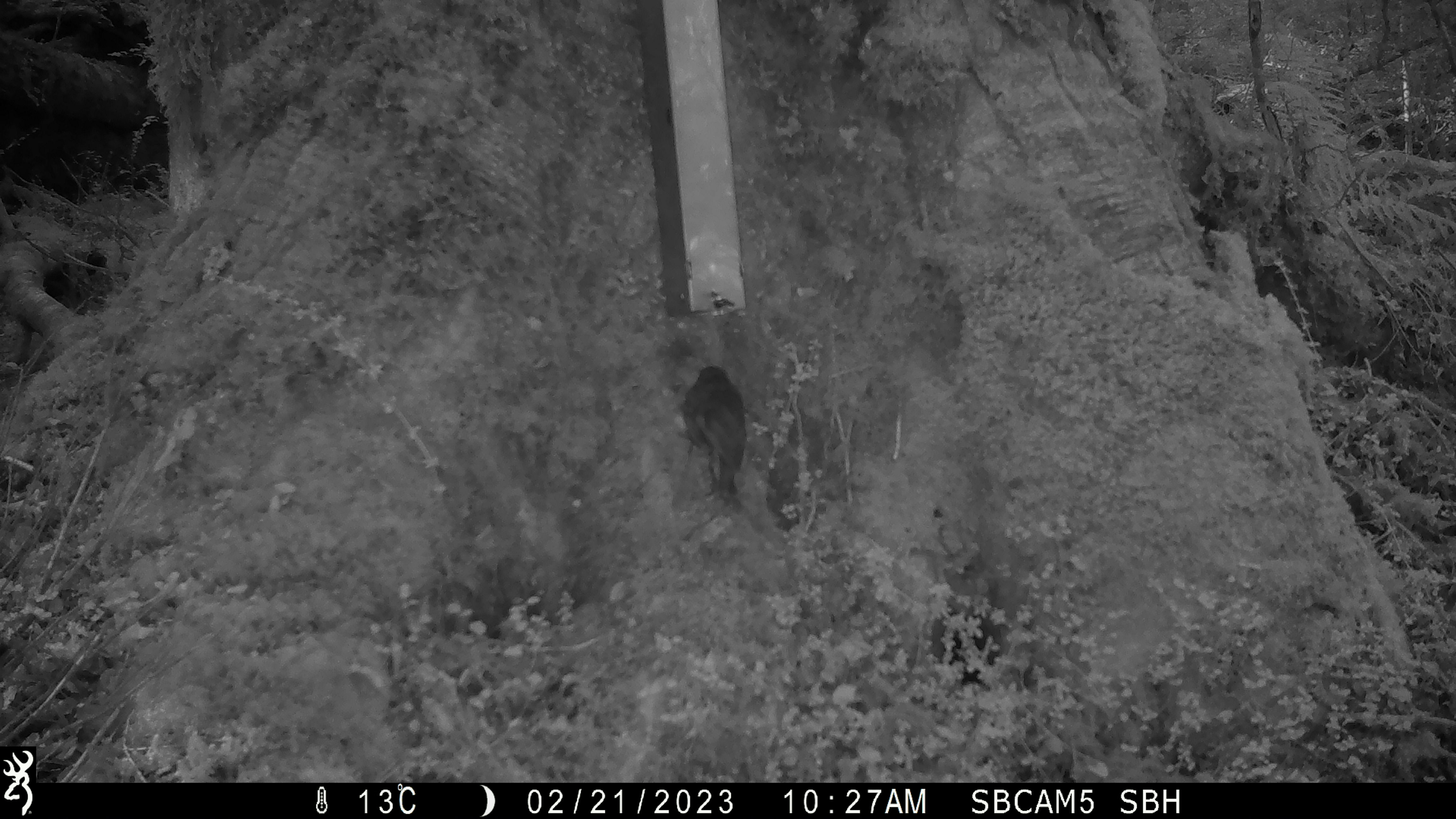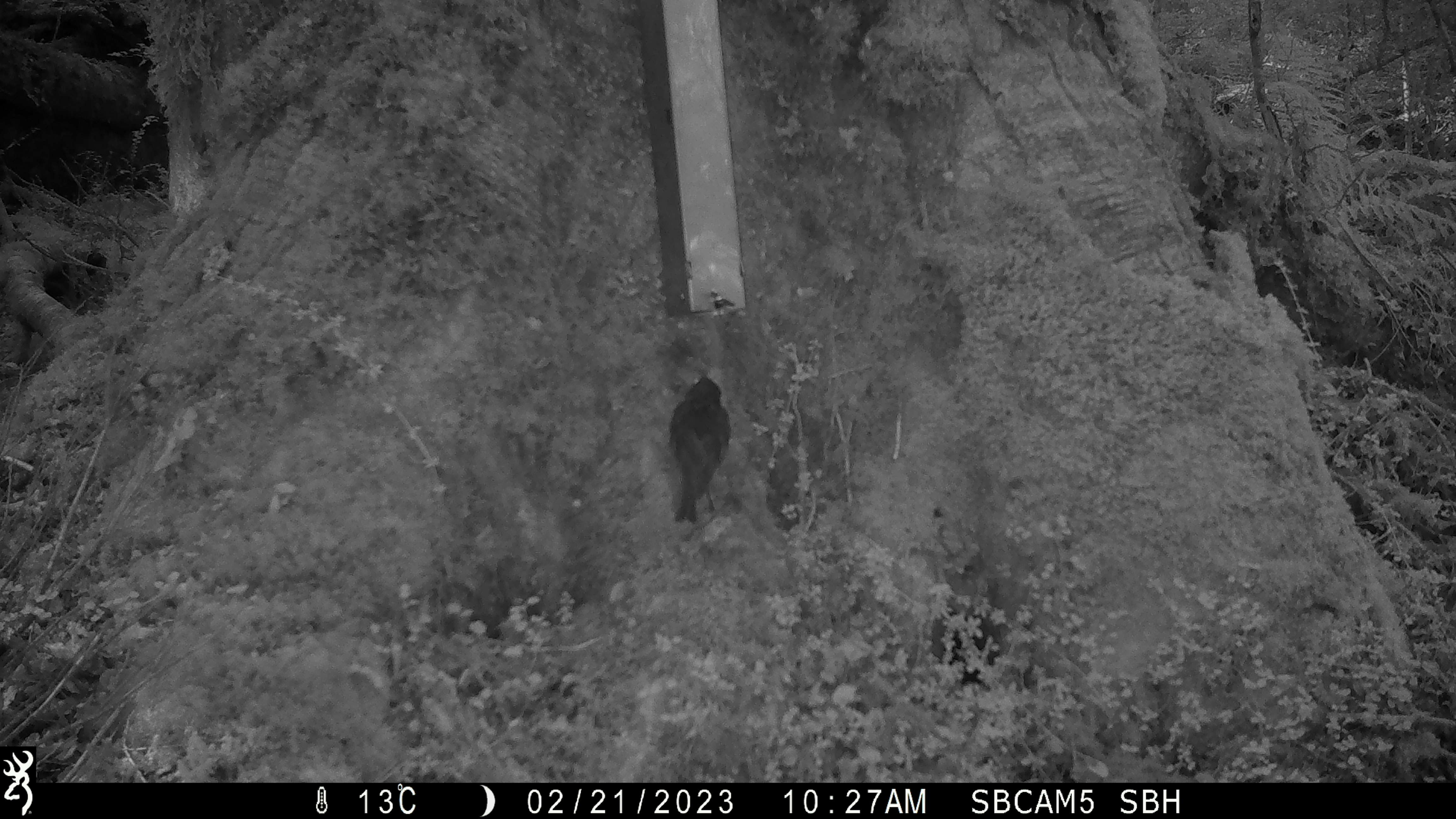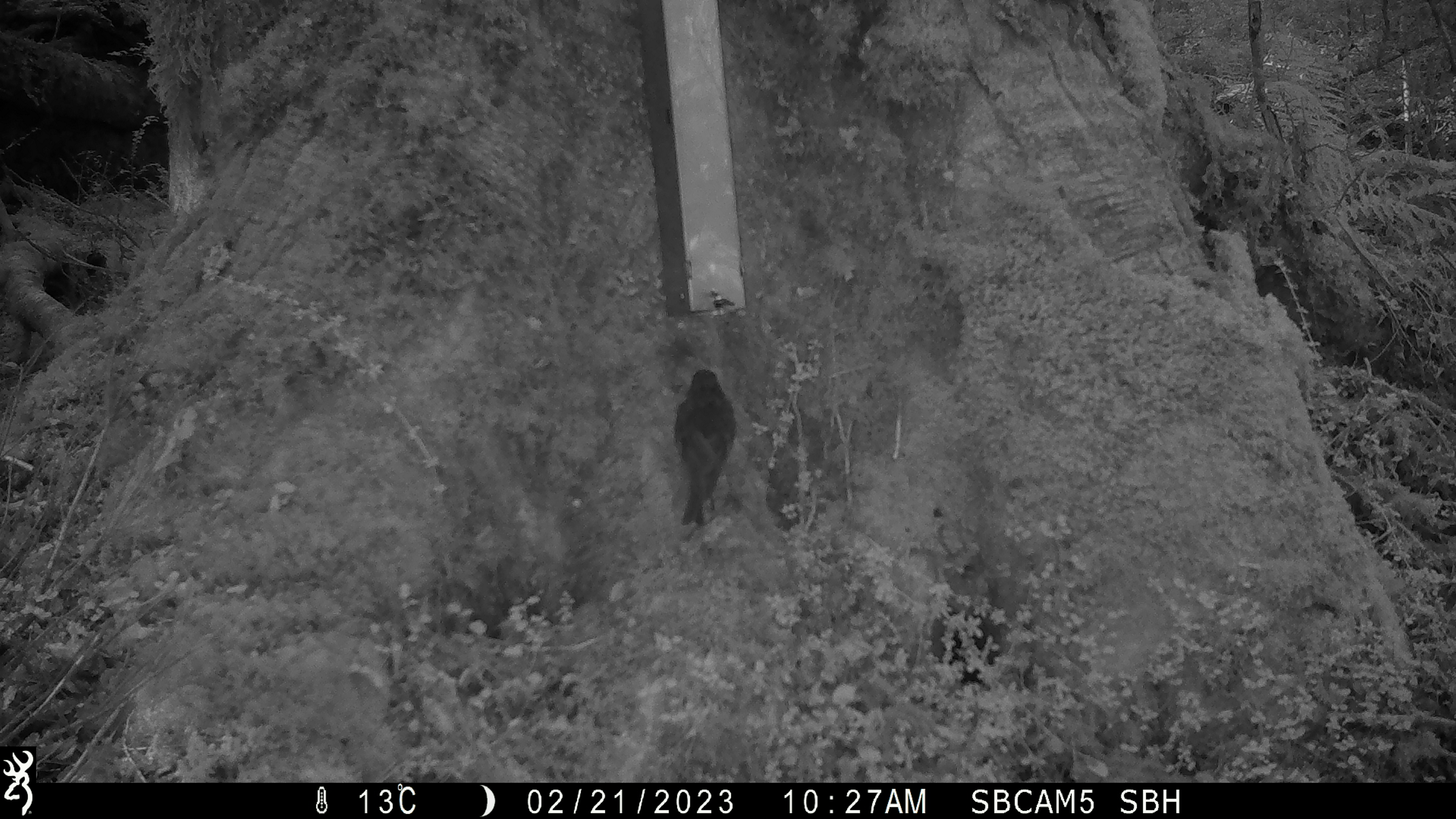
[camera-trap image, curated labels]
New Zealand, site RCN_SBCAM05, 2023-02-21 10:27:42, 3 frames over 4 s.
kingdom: Animalia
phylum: Chordata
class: Aves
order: Passeriformes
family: Petroicidae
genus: Petroica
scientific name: Petroica australis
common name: new zealand robin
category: robin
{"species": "robin (new zealand robin) (Petroica australis)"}